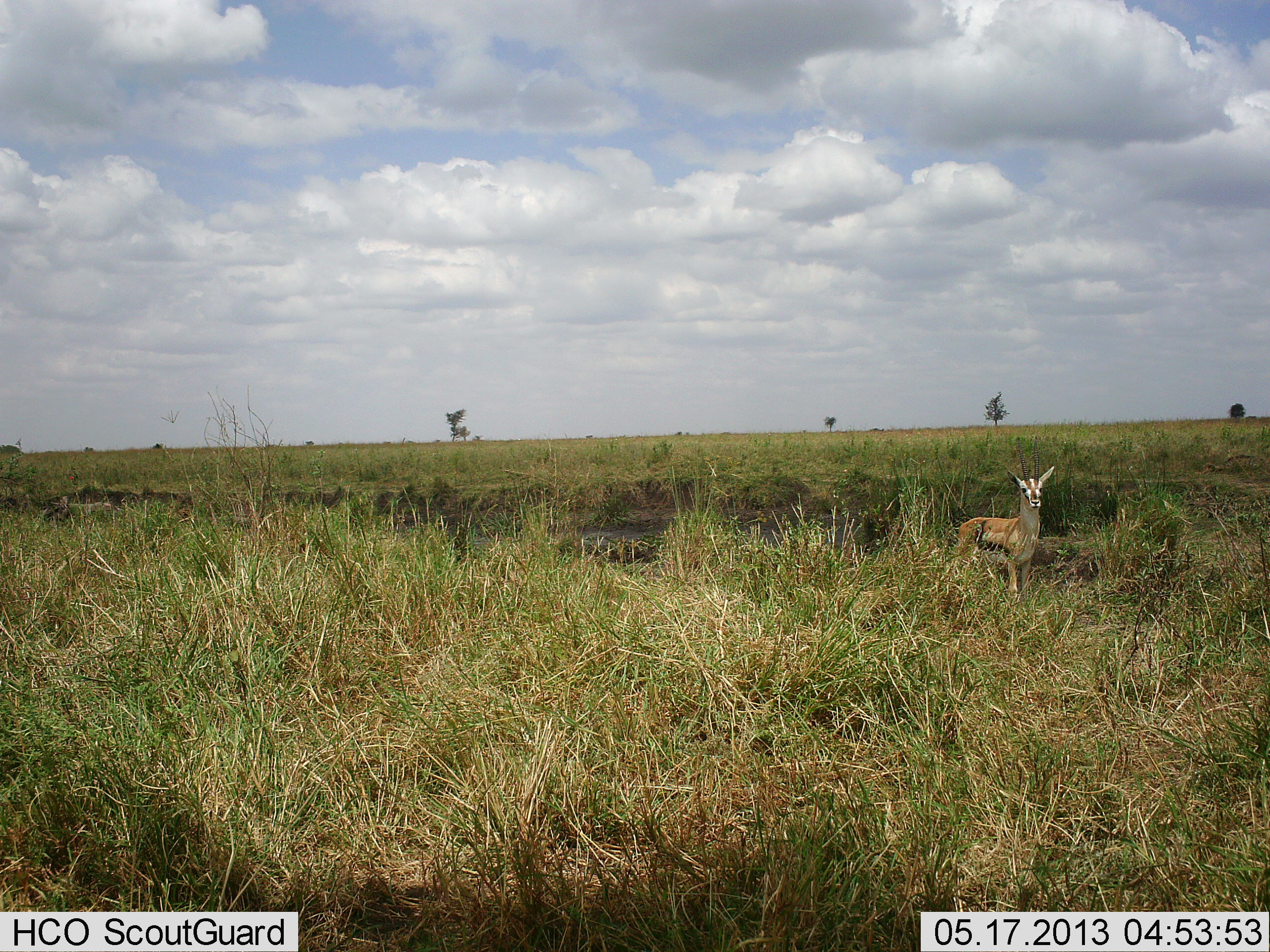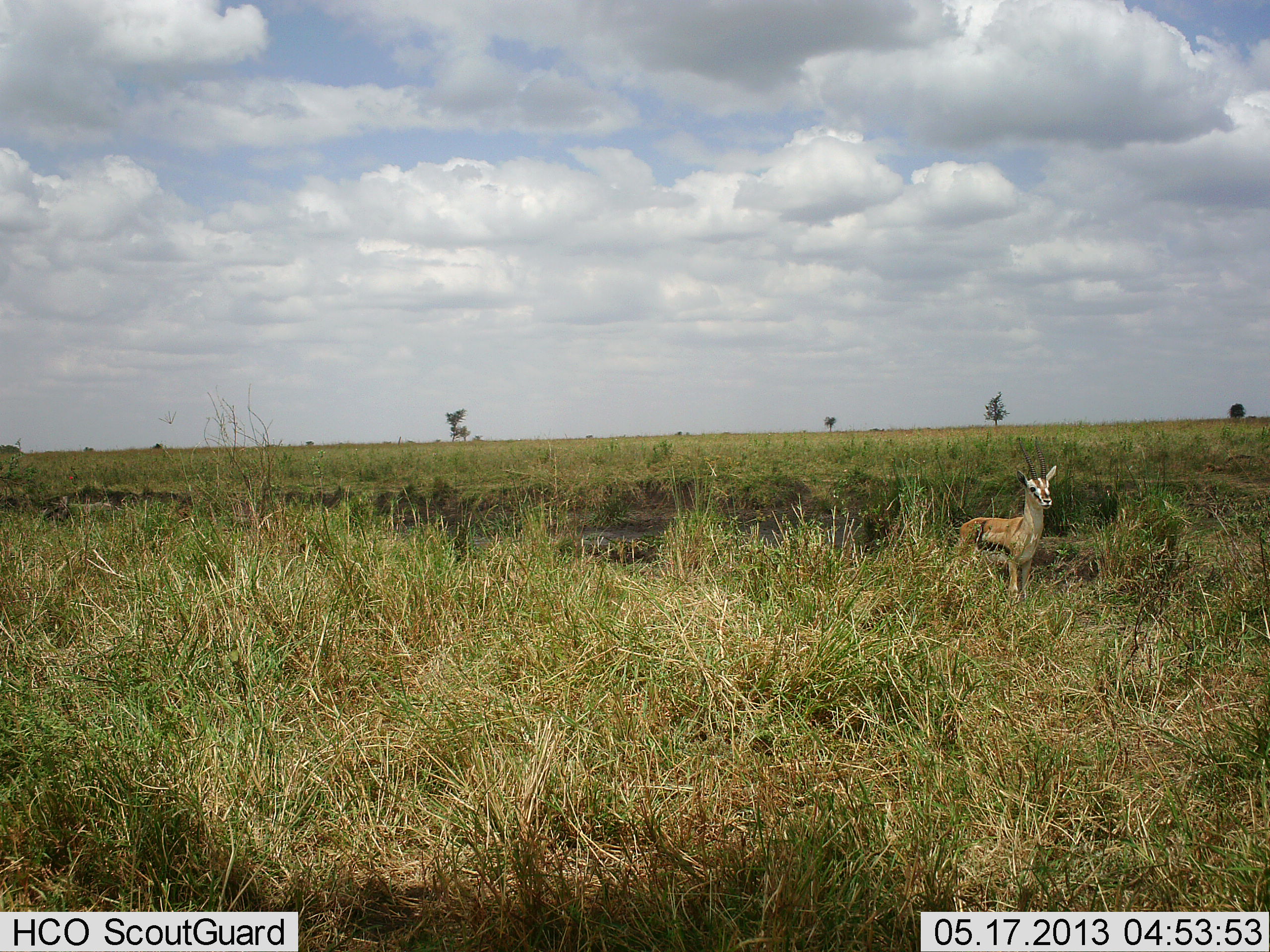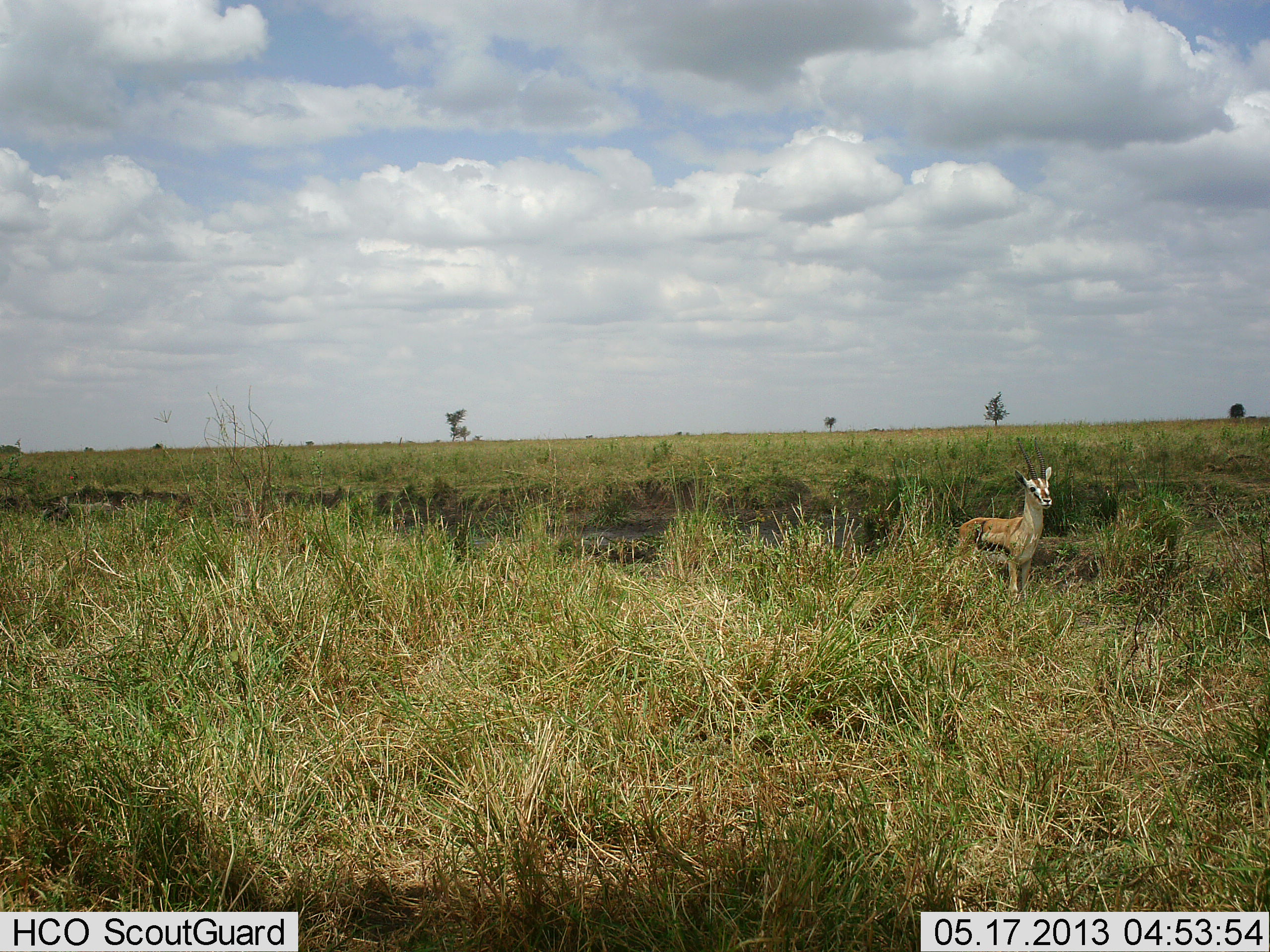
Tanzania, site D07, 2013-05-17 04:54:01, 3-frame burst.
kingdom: Animalia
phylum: Chordata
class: Mammalia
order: Artiodactyla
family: Bovidae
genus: Eudorcas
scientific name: Eudorcas thomsonii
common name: thomson's gazelle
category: gazellethomsons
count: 1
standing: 100%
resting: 0%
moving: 0%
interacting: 0%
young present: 0%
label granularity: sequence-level